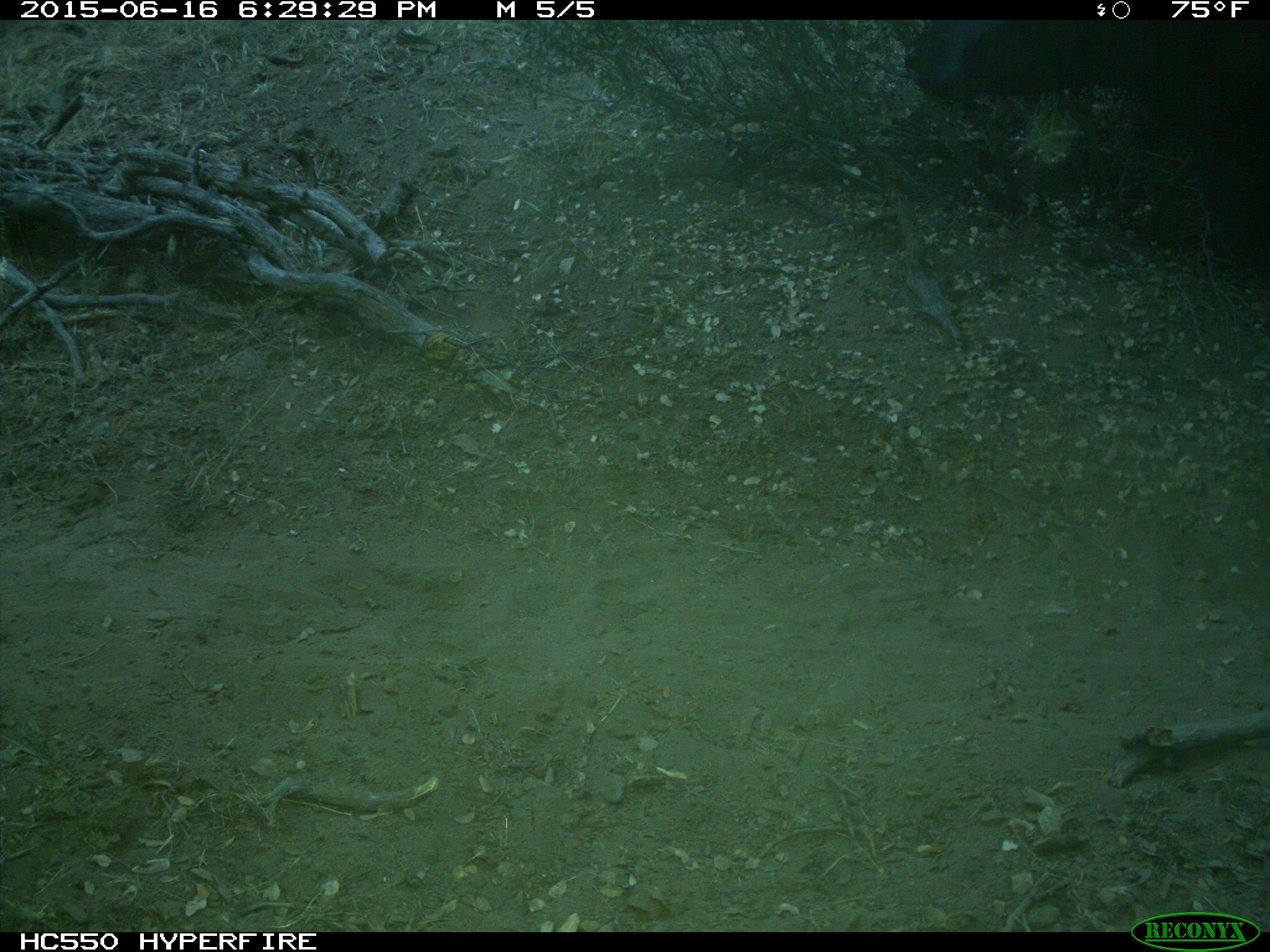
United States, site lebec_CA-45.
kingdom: Animalia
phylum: Chordata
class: Mammalia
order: Artiodactyla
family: Bovidae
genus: Bos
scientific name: Bos taurus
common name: domestic cow